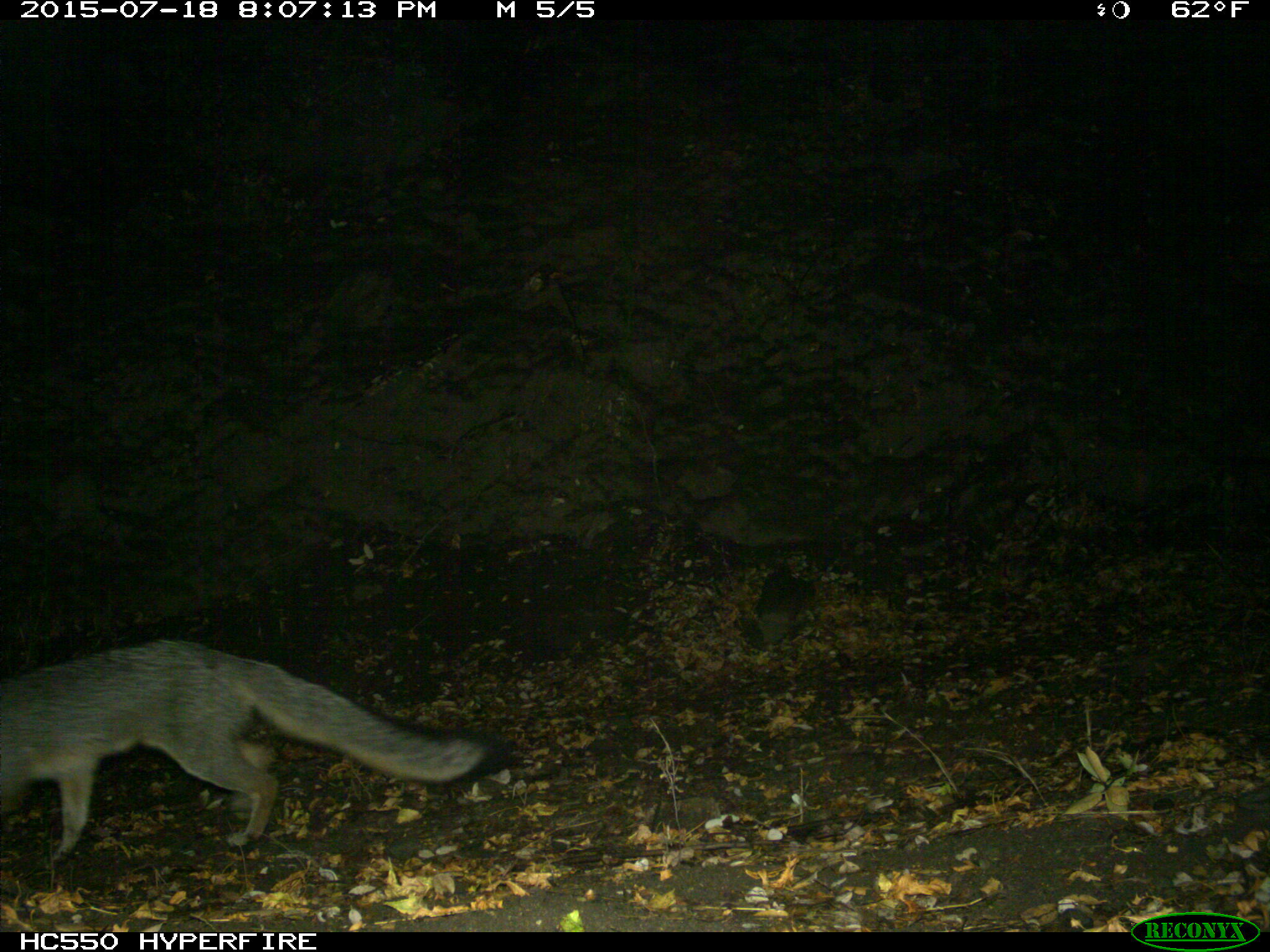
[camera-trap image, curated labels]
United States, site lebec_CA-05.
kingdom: Animalia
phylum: Chordata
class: Mammalia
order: Carnivora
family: Canidae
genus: Urocyon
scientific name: Urocyon cinereoargenteus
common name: gray fox